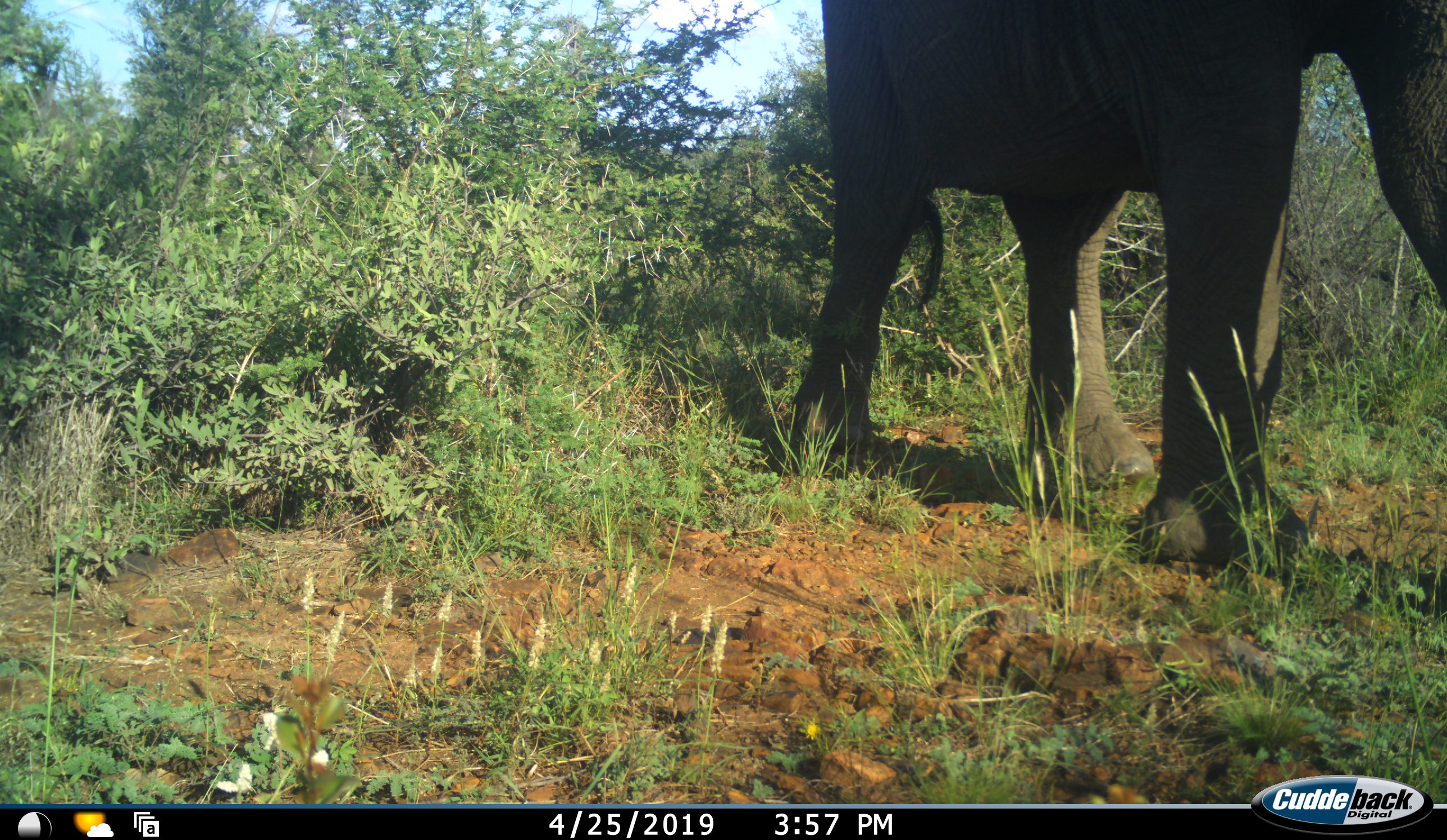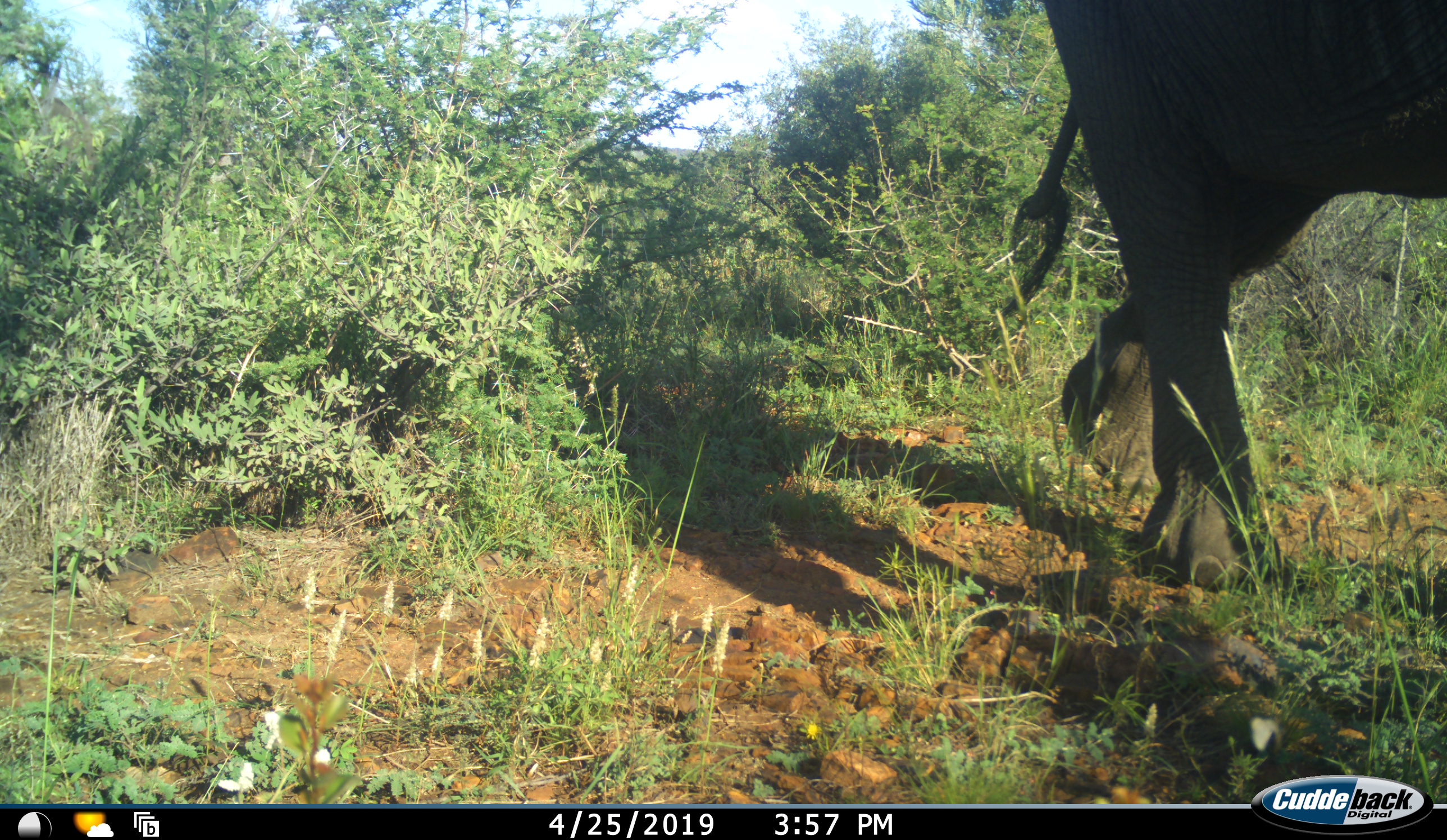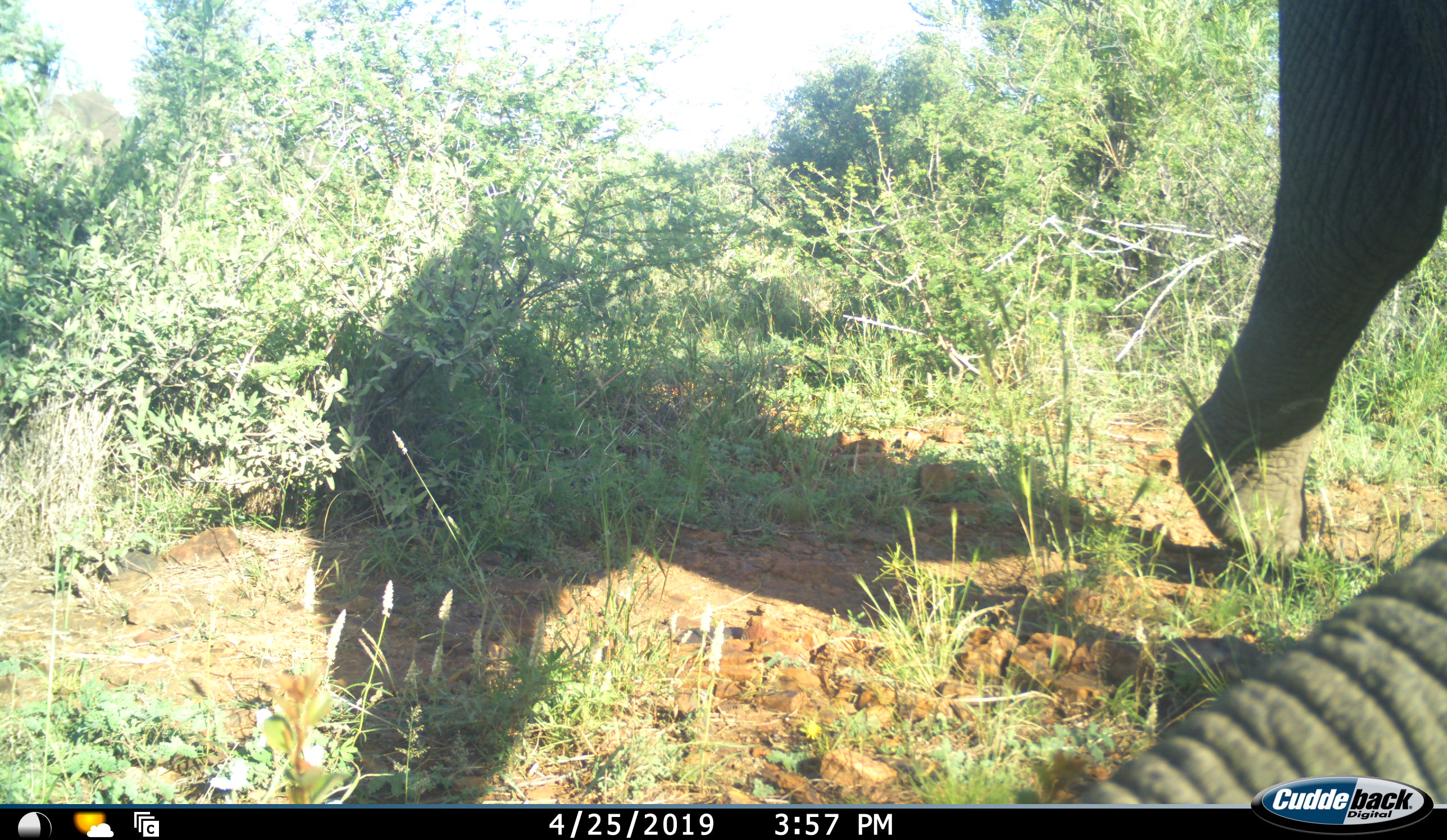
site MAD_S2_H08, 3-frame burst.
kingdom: Animalia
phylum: Chordata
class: Mammalia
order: Proboscidea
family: Elephantidae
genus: Loxodonta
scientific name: Loxodonta africana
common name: african bush elephant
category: elephant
Elephant (african bush elephant) (Loxodonta africana), count 1. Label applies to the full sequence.